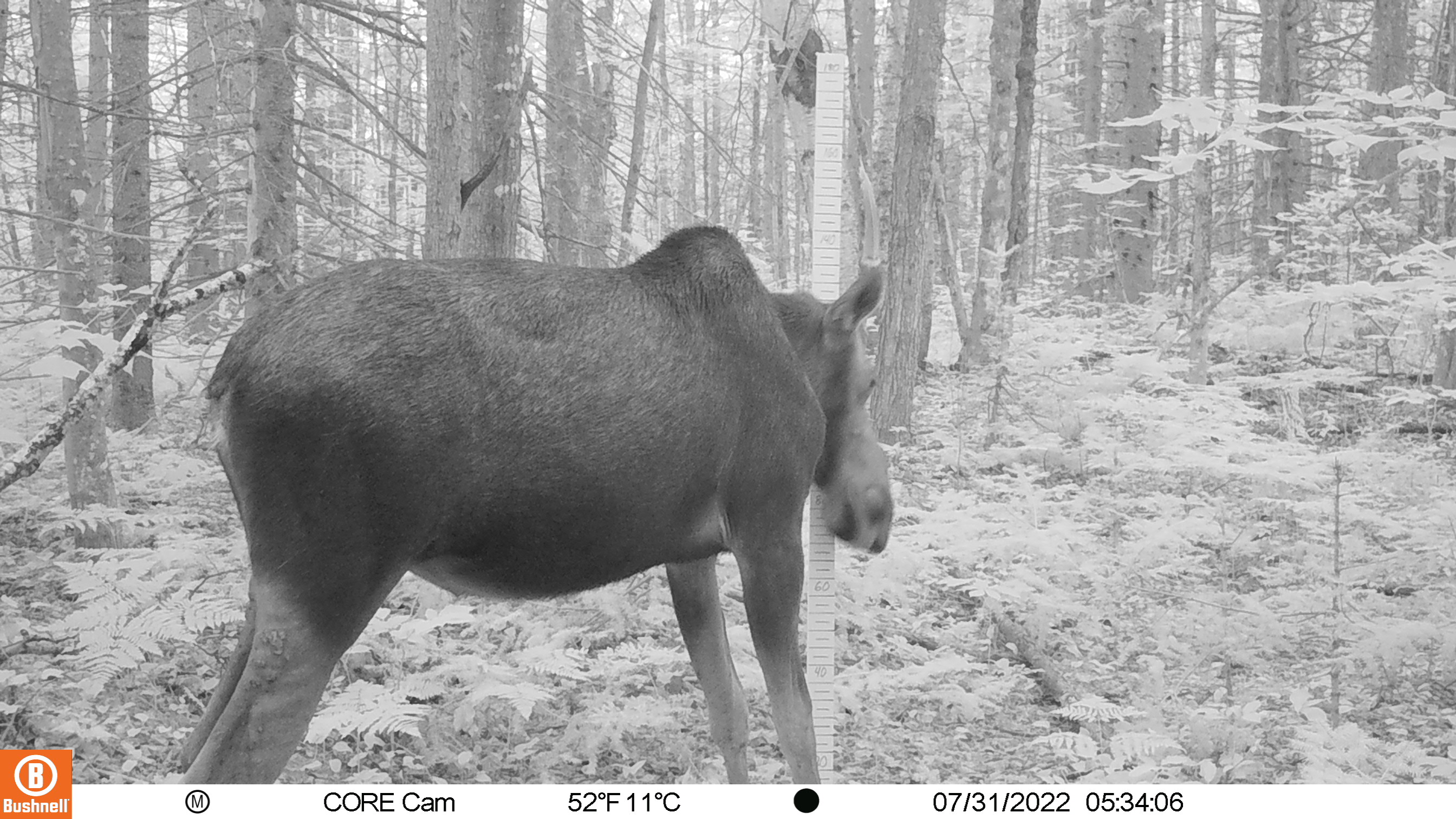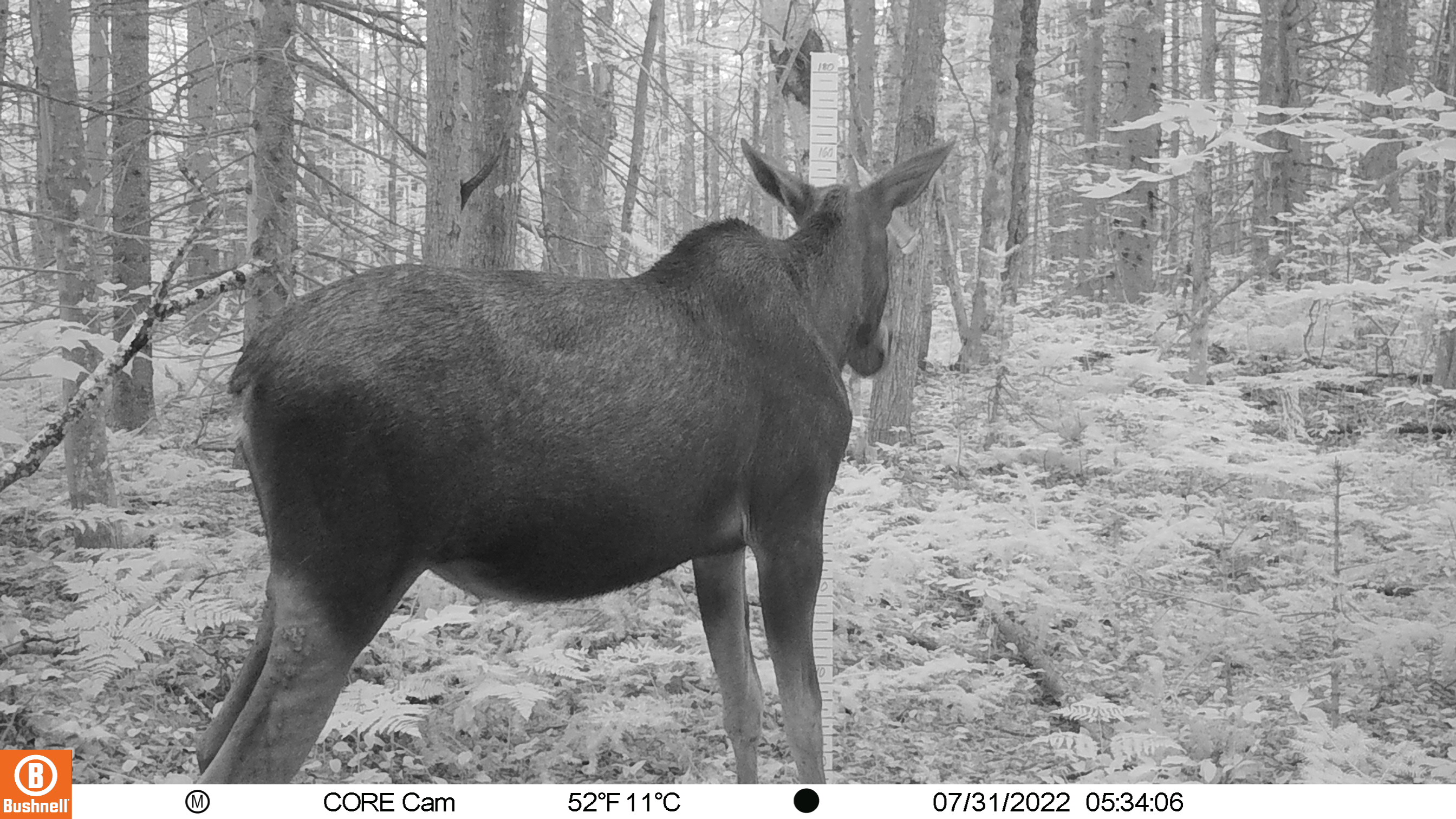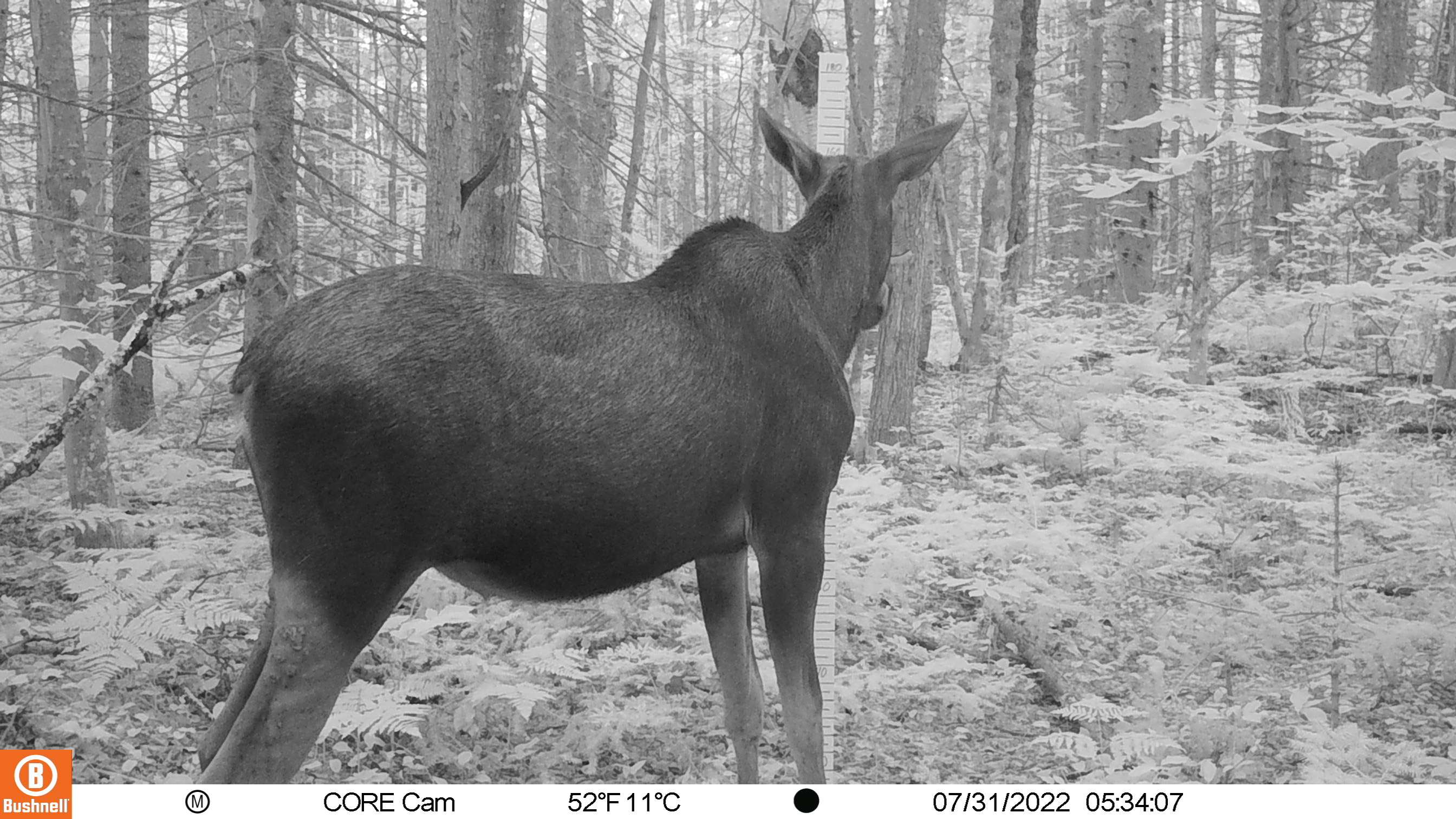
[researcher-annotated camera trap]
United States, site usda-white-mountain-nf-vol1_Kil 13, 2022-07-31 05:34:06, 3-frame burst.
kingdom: Animalia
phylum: Chordata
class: Mammalia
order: Artiodactyla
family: Cervidae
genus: Alces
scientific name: Alces alces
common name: moose